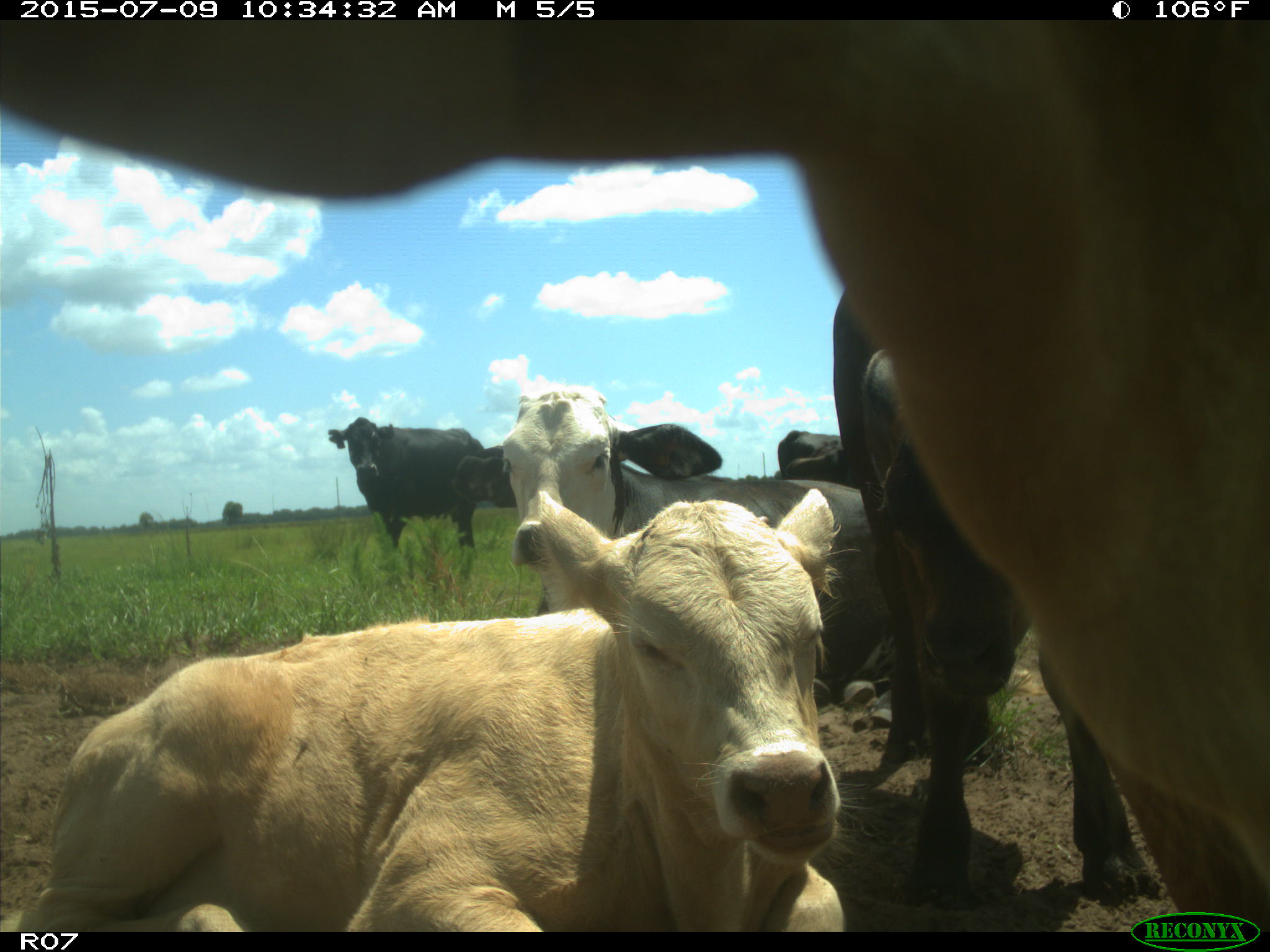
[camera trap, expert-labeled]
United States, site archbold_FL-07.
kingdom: Animalia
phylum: Chordata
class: Mammalia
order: Artiodactyla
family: Bovidae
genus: Bos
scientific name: Bos taurus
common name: domestic cow